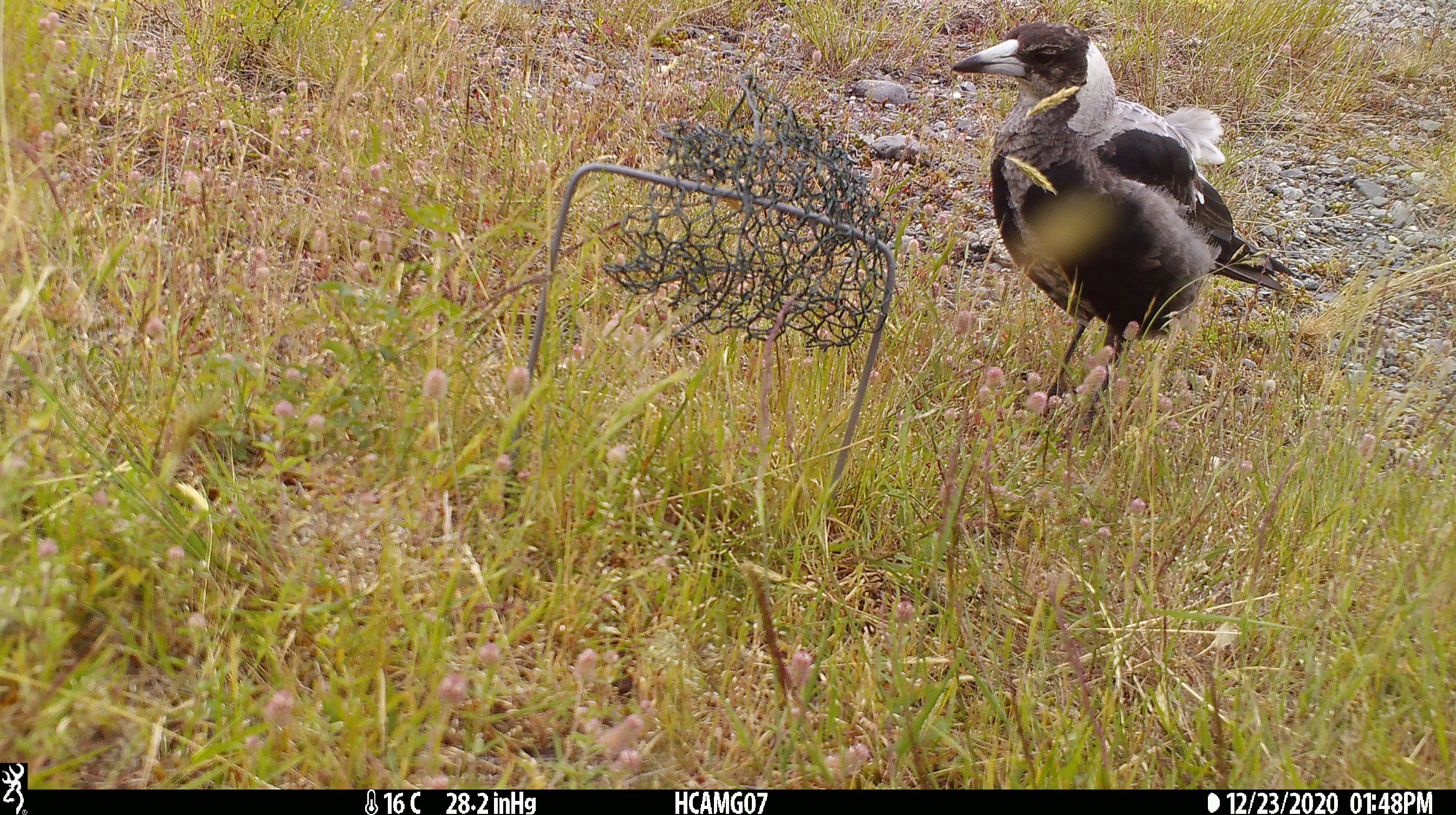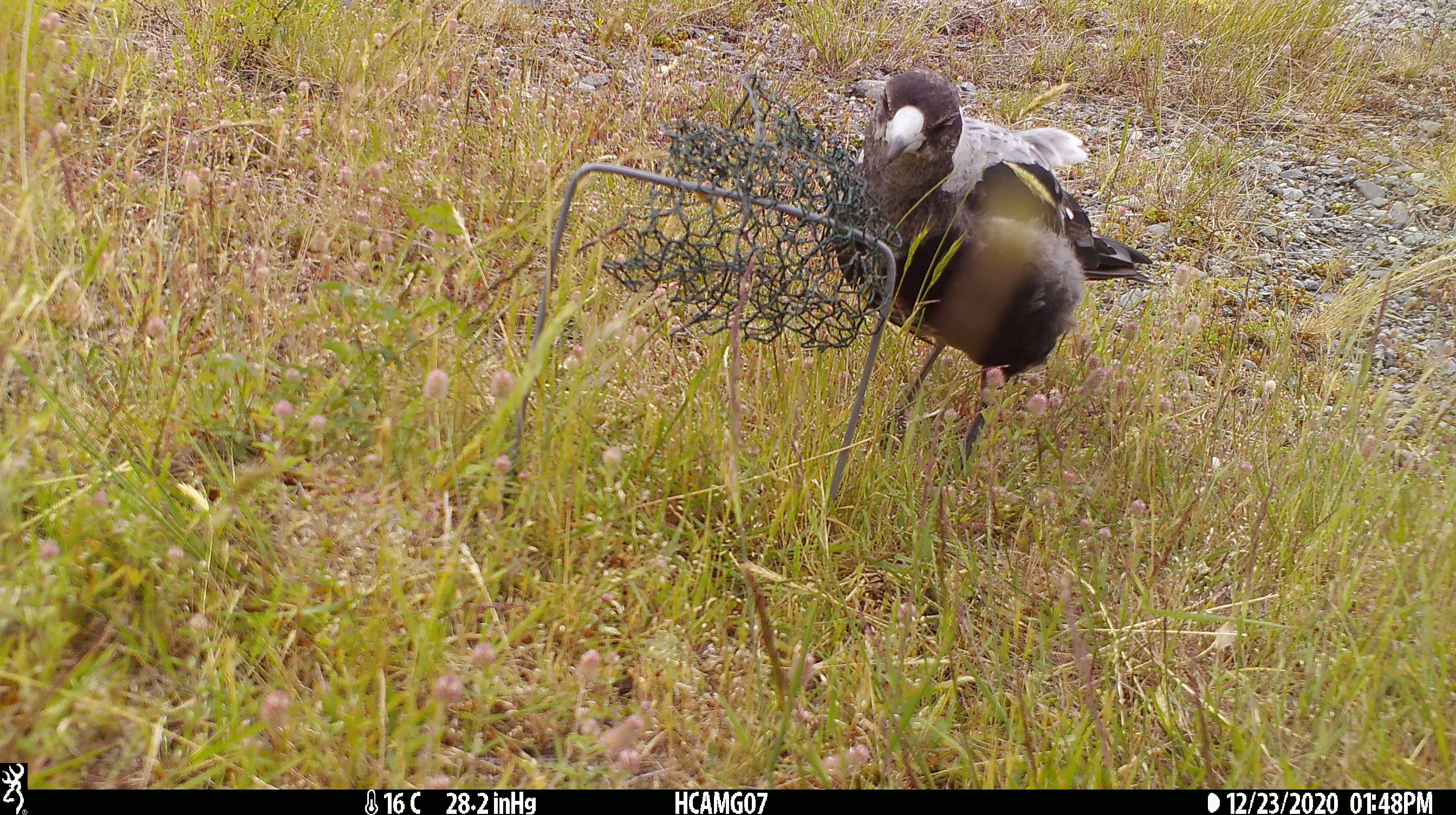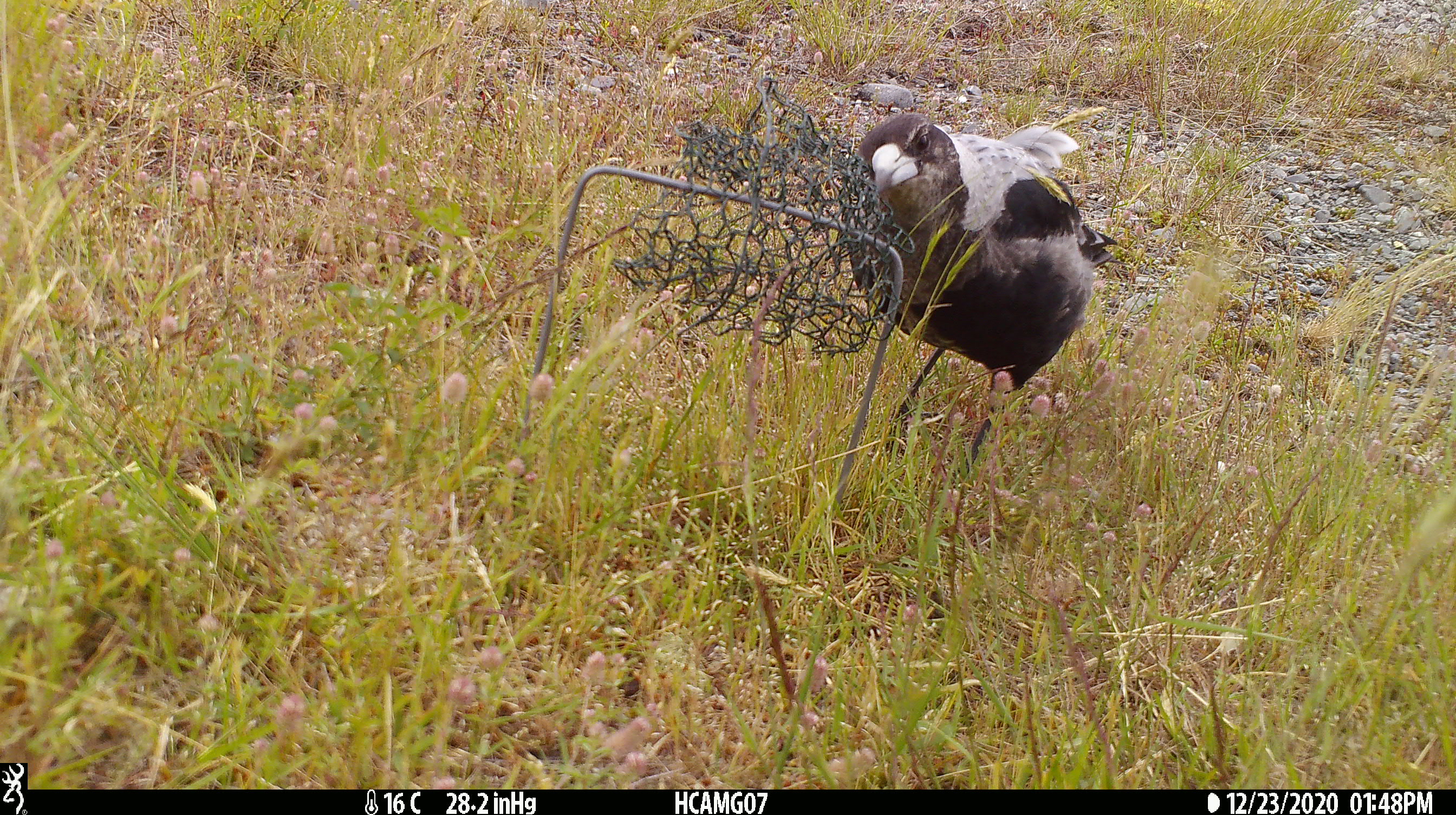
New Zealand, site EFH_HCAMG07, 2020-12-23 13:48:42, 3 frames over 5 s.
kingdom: Animalia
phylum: Chordata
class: Aves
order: Passeriformes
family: Artamidae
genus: Gymnorhina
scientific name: Gymnorhina tibicen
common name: australian magpie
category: magpie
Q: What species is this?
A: Magpie (australian magpie) (Gymnorhina tibicen).